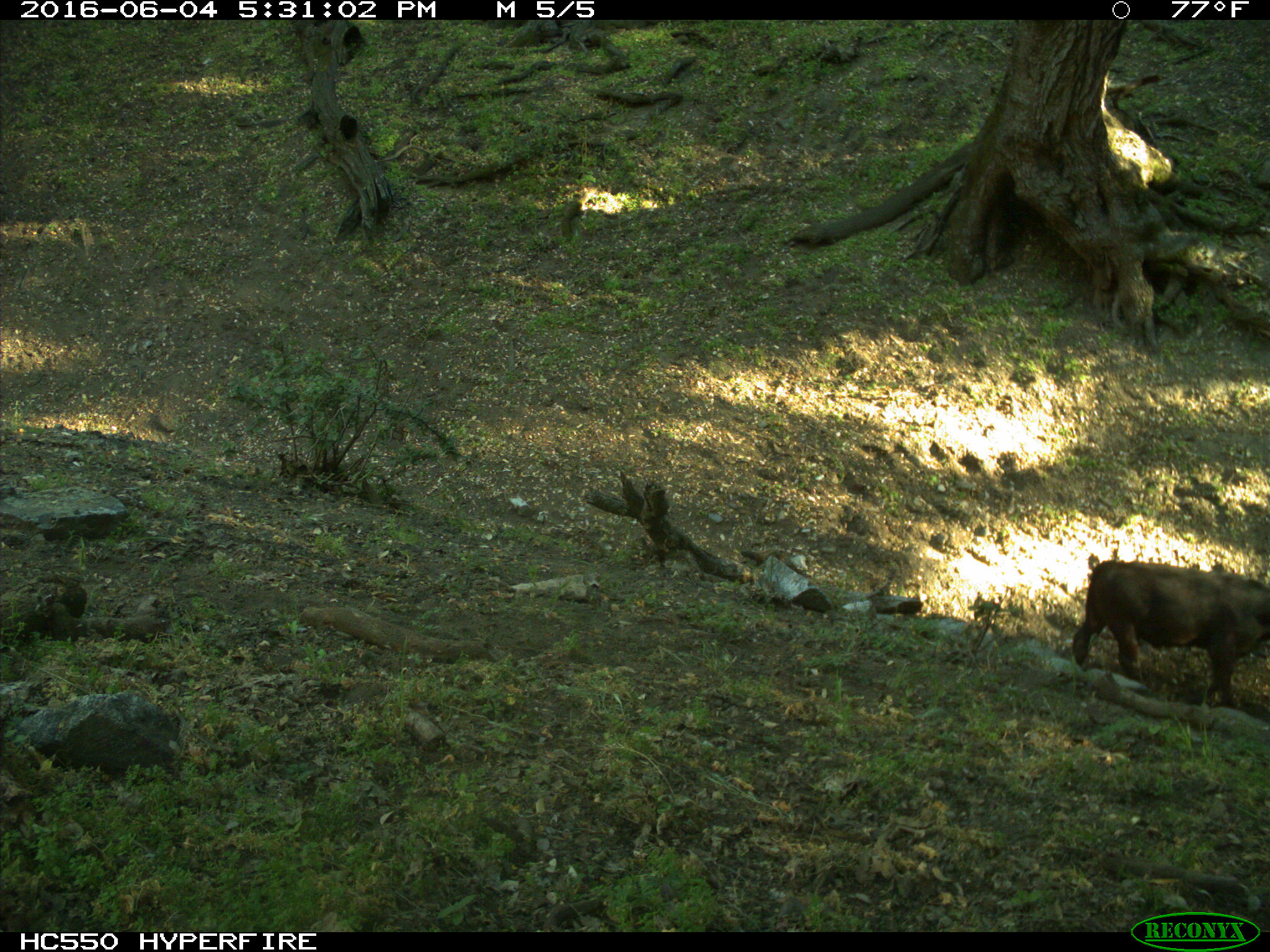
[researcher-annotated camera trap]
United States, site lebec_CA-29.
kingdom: Animalia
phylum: Chordata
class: Mammalia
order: Artiodactyla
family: Bovidae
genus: Bos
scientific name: Bos taurus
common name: domestic cow